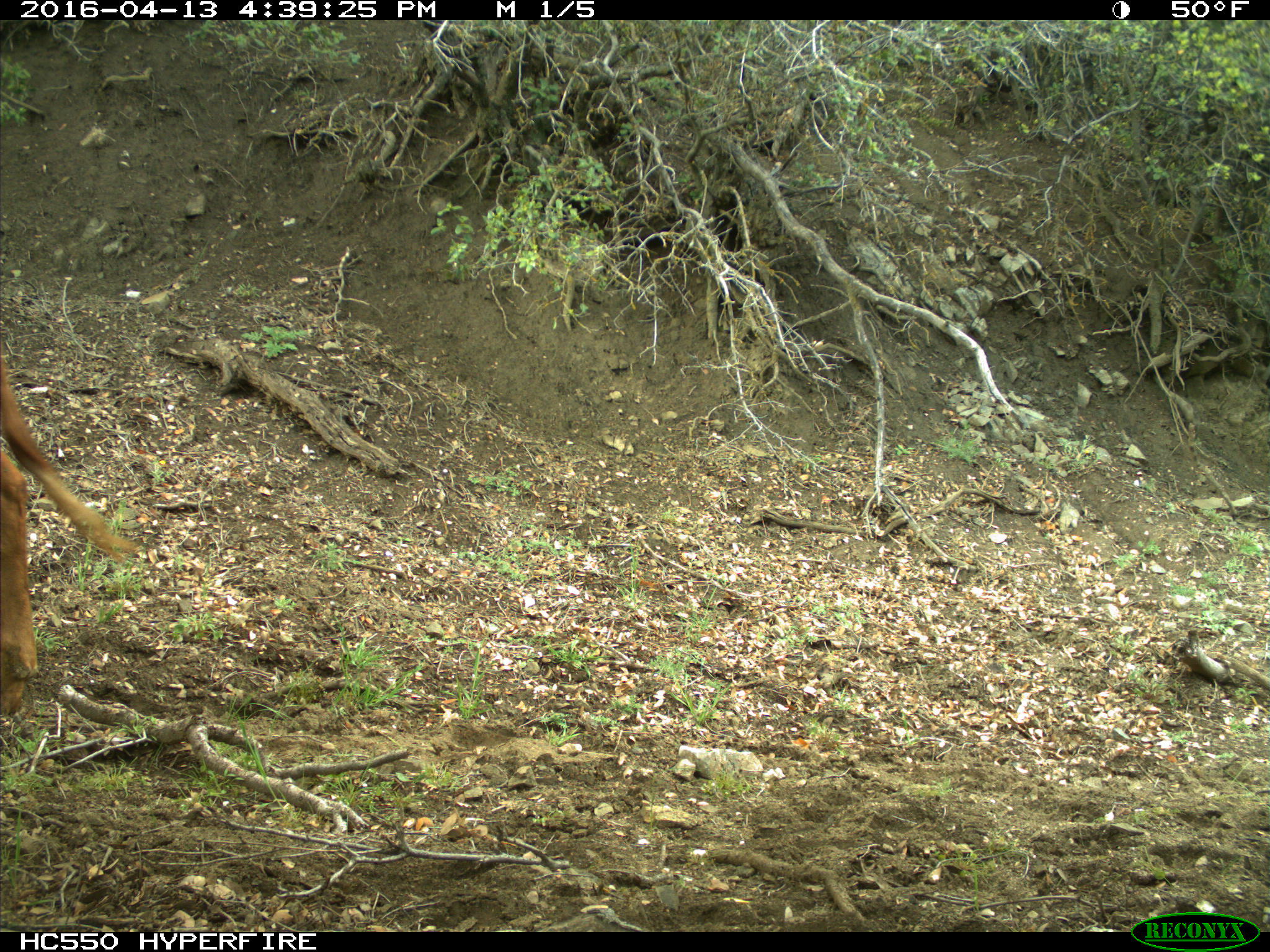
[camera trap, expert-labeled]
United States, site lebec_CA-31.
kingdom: Animalia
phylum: Chordata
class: Mammalia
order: Artiodactyla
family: Bovidae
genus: Bos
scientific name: Bos taurus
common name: domestic cow